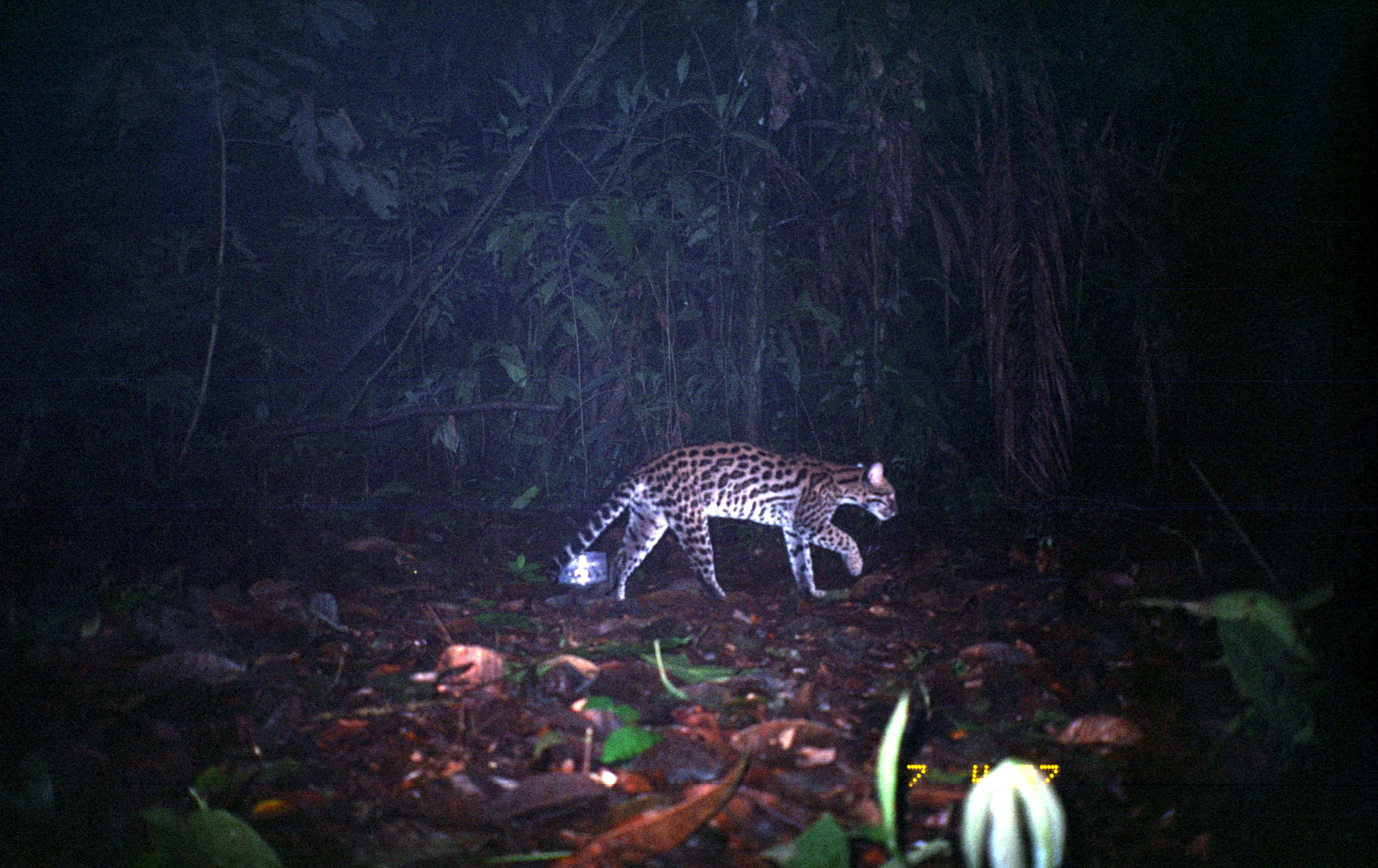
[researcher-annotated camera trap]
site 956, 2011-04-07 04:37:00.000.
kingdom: Animalia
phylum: Chordata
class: Mammalia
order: Carnivora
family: Felidae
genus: Leopardus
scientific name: Leopardus pardalis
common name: ocelot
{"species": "Leopardus pardalis (ocelot)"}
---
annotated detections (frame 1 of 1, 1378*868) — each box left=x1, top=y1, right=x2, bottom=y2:
leopardus pardalis: left=535, top=439, right=897, bottom=600